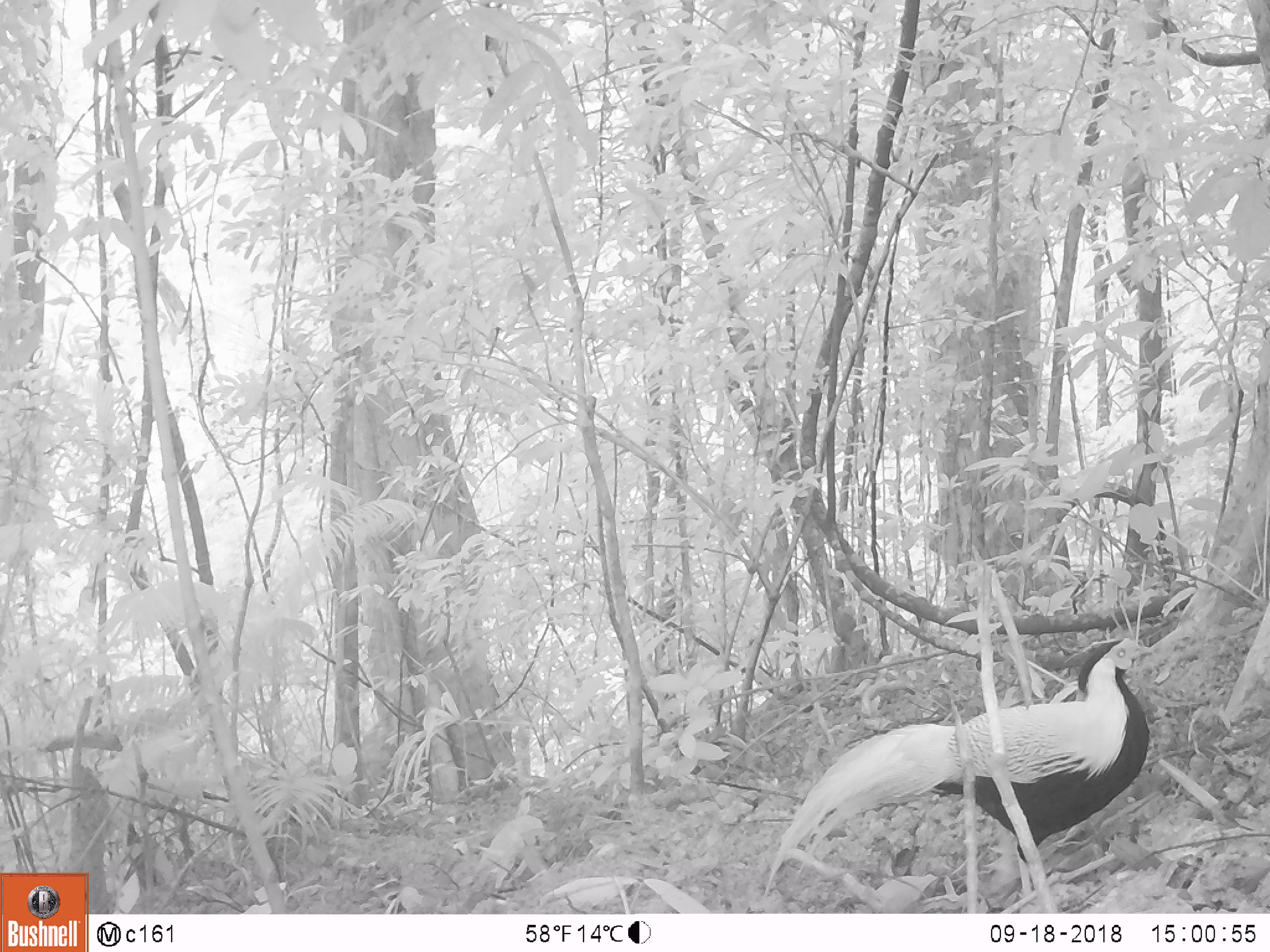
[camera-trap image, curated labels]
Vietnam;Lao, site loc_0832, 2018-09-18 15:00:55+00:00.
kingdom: Animalia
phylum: Chordata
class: Aves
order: Galliformes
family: Phasianidae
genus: Lophura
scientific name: Lophura nycthemera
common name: silver pheasant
Silver pheasant (Lophura nycthemera). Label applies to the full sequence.